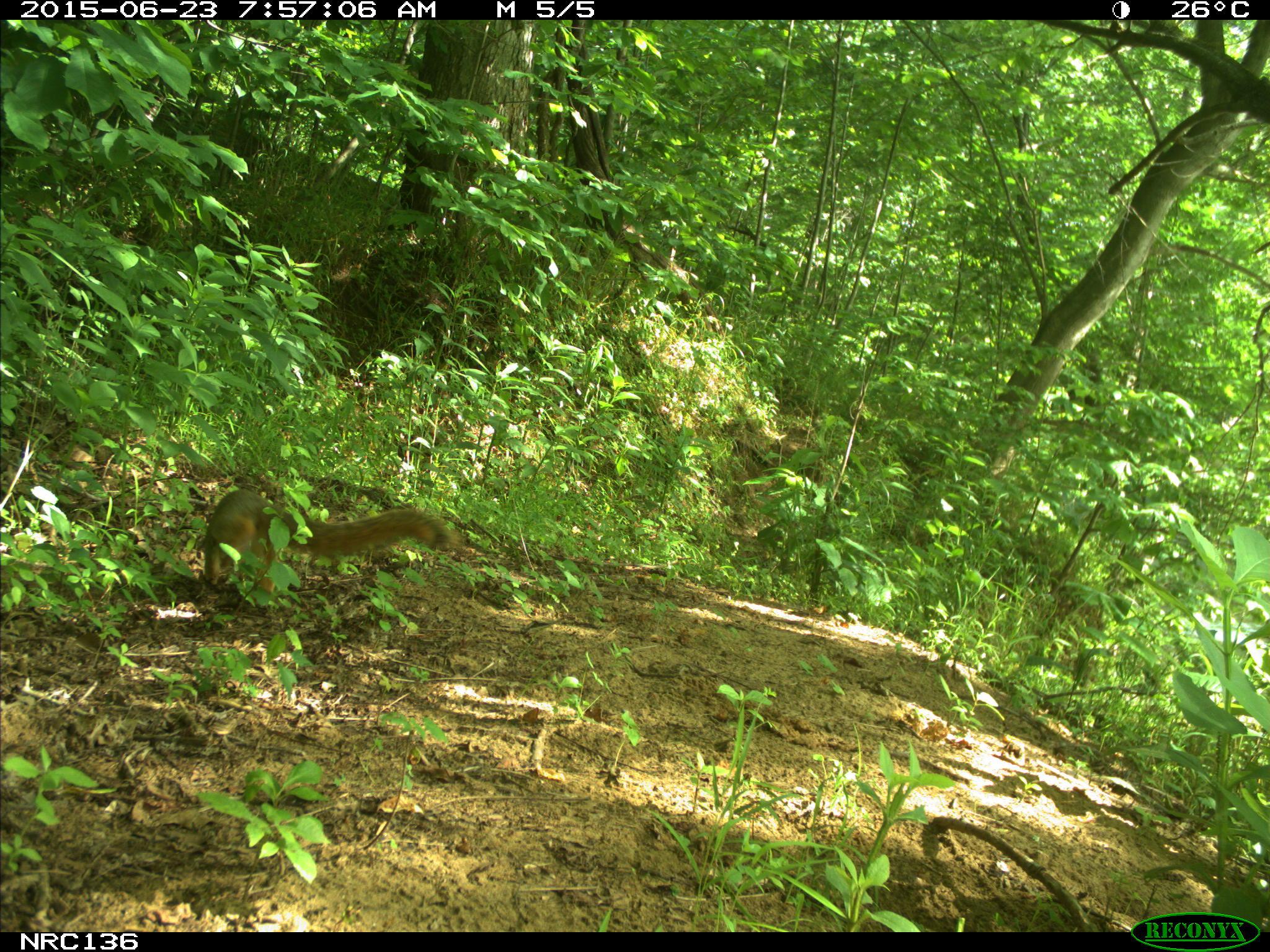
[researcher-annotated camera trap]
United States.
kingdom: Animalia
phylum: Chordata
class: Mammalia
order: Rodentia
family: Sciuridae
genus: Sciurus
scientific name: Sciurus niger cinereus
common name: eastern fox squirrel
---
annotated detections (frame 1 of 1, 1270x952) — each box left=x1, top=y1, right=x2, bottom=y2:
Eastern Fox Squirrel: left=195, top=477, right=462, bottom=609